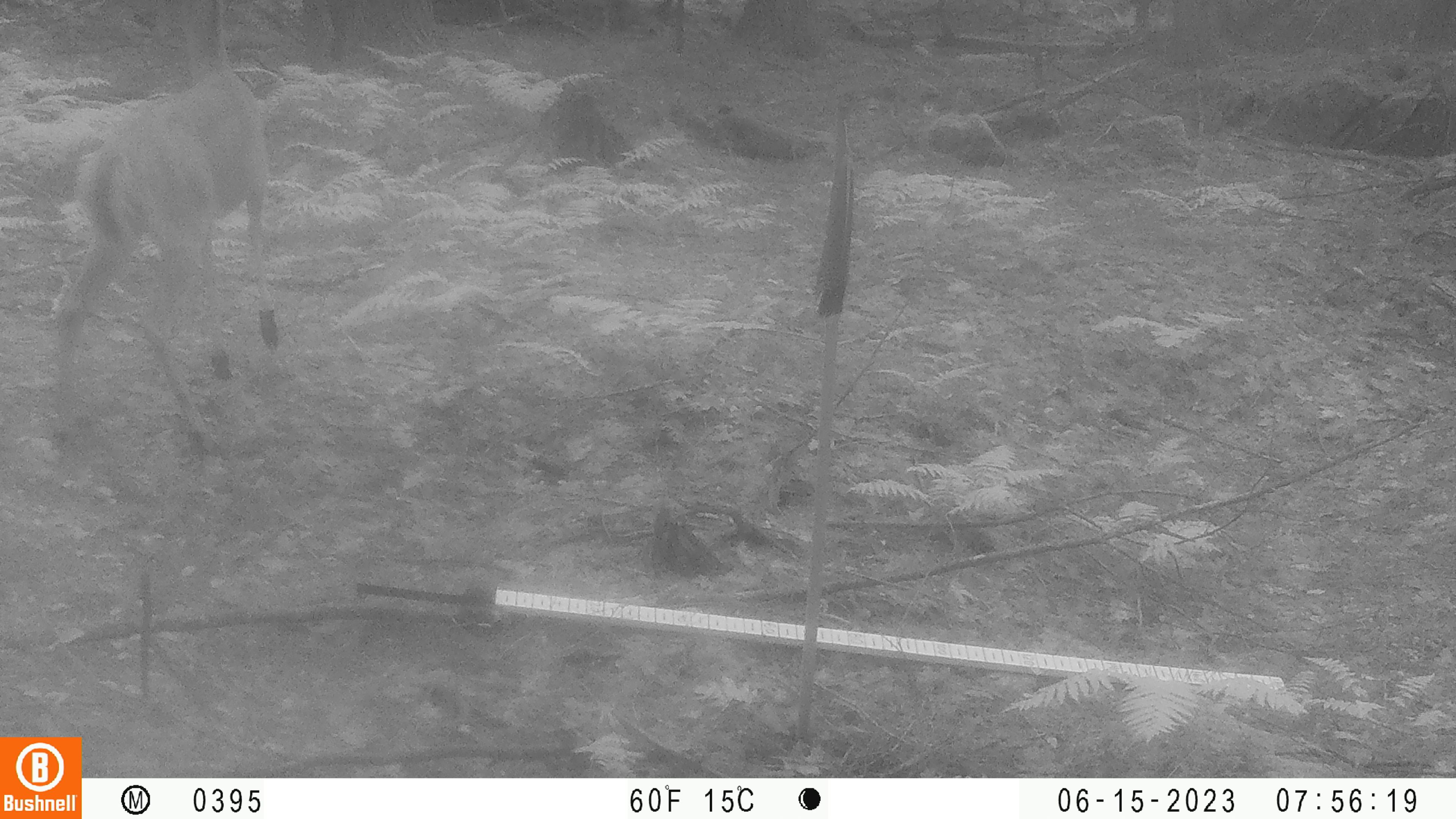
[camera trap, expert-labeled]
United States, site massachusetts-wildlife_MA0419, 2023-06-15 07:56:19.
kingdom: Animalia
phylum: Chordata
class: Mammalia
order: Artiodactyla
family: Cervidae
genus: Odocoileus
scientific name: Odocoileus virginianus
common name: white-tailed deer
White-tailed deer (Odocoileus virginianus).